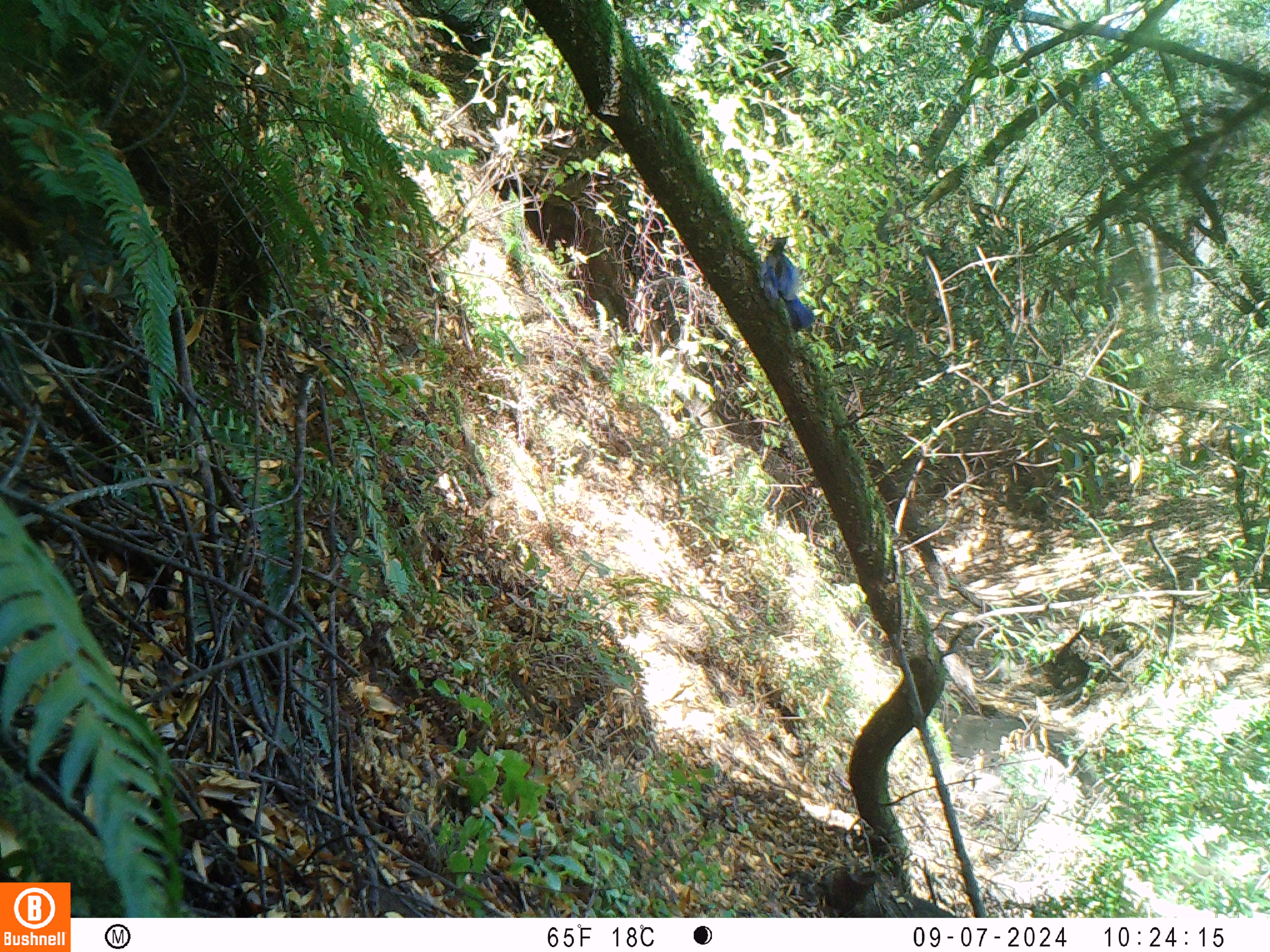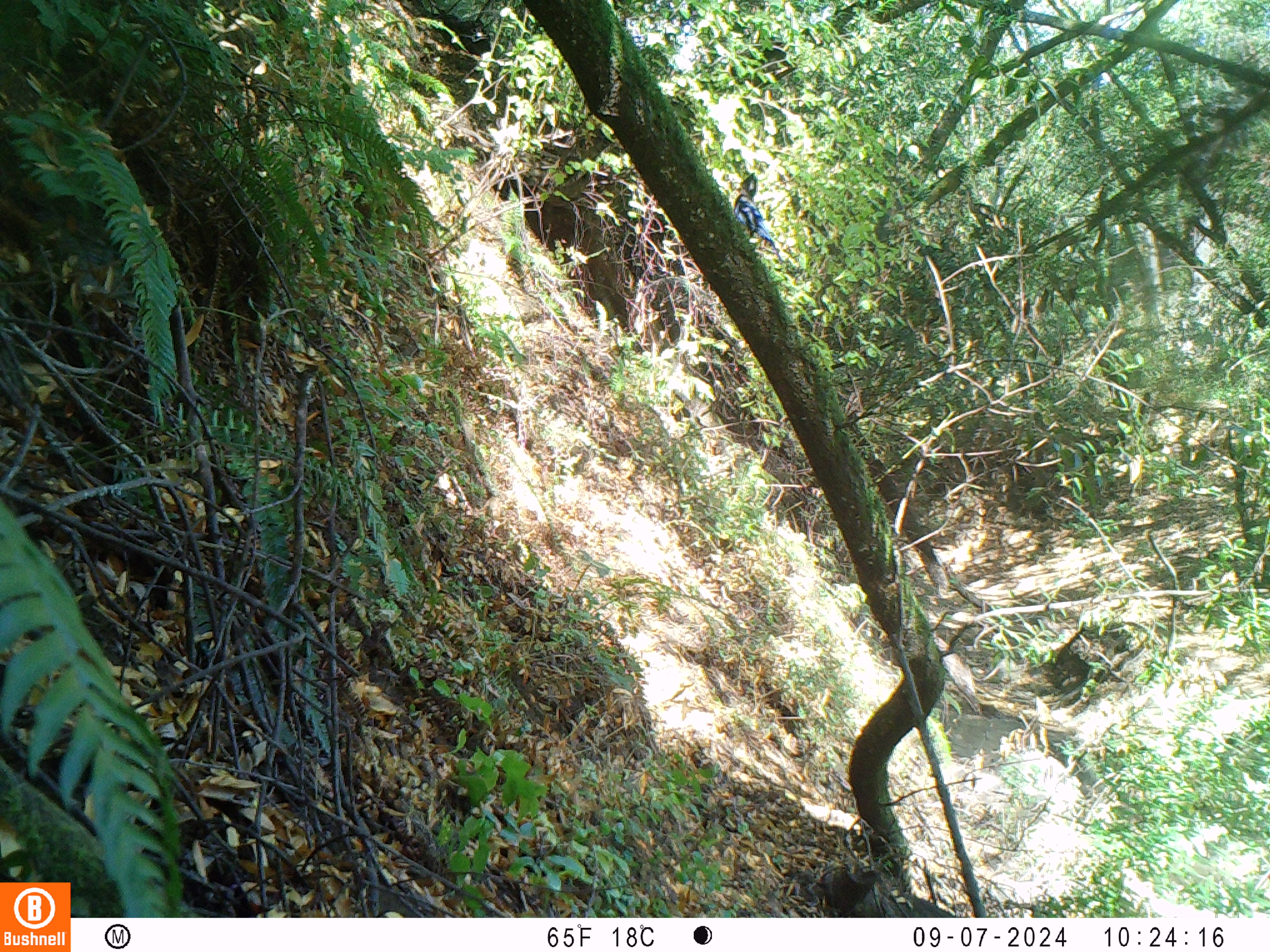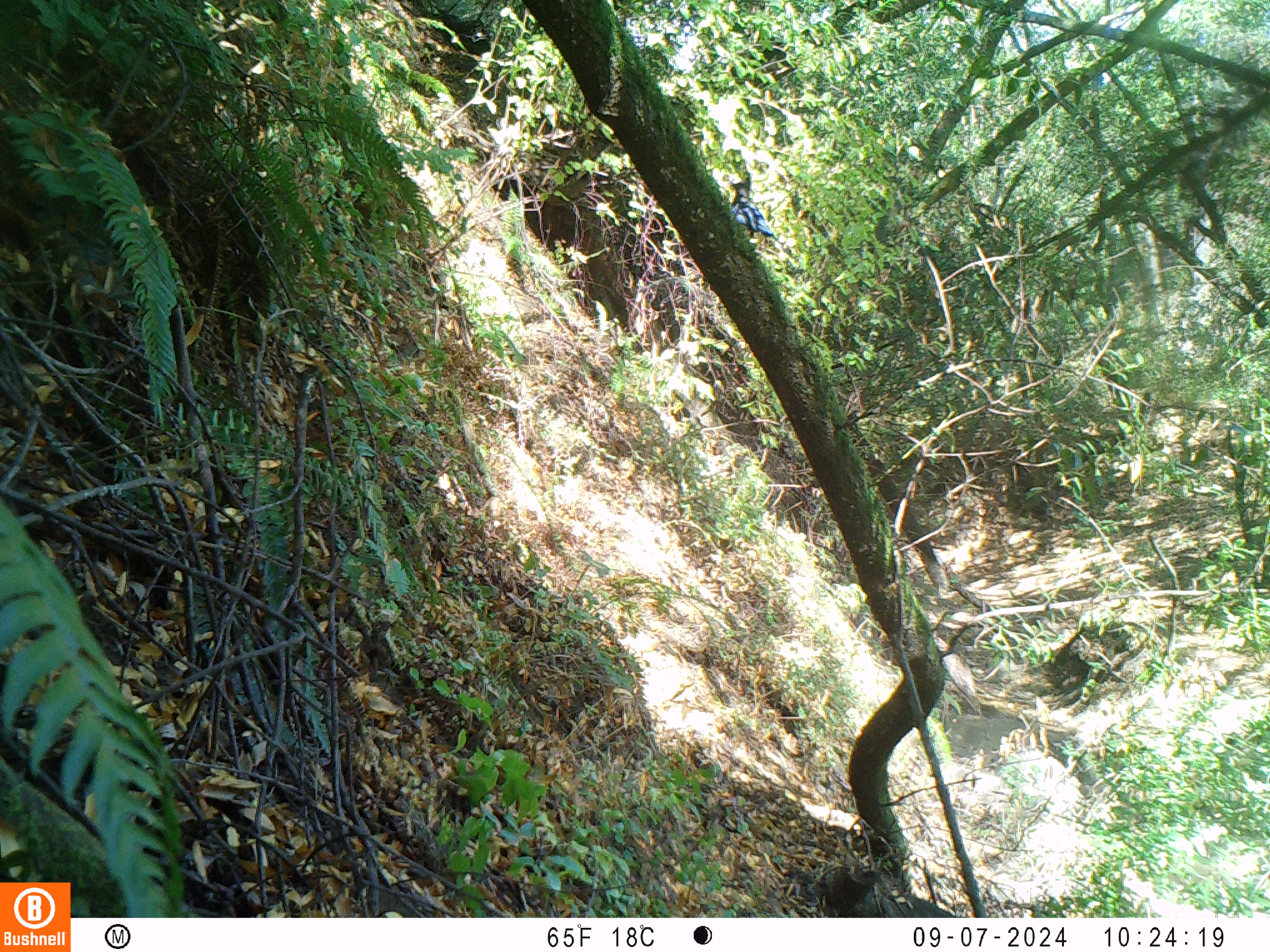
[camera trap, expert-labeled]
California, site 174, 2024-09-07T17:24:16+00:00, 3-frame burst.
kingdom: Animalia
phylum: Chordata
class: Aves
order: Passeriformes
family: Corvidae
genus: Cyanocitta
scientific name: Cyanocitta stelleri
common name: steller's jay